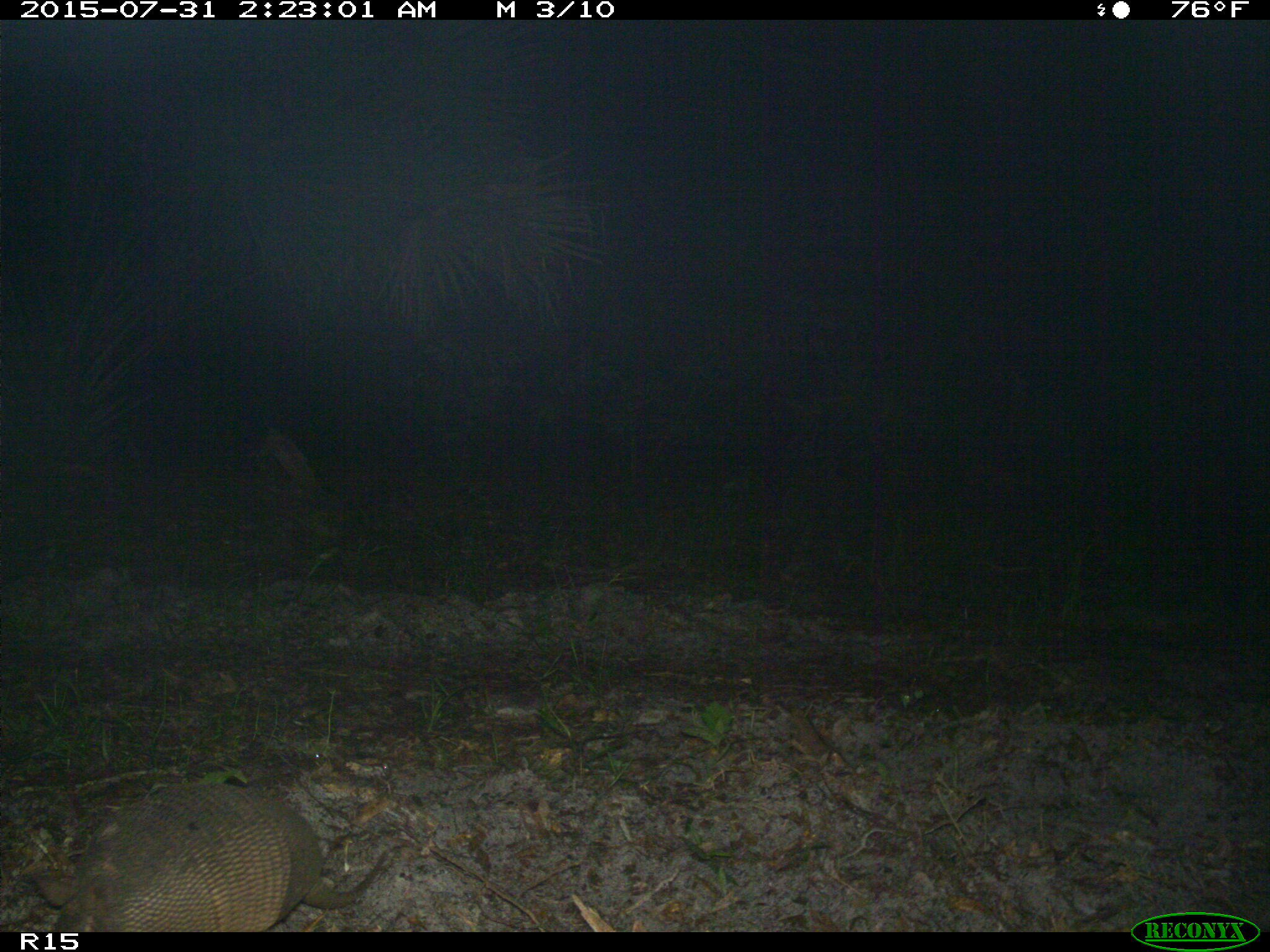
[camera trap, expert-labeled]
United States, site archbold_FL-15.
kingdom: Animalia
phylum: Chordata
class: Mammalia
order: Cingulata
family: Dasypodidae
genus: Dasypus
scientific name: Dasypus novemcinctus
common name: nine-banded armadillo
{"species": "Dasypus novemcinctus (nine-banded armadillo)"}